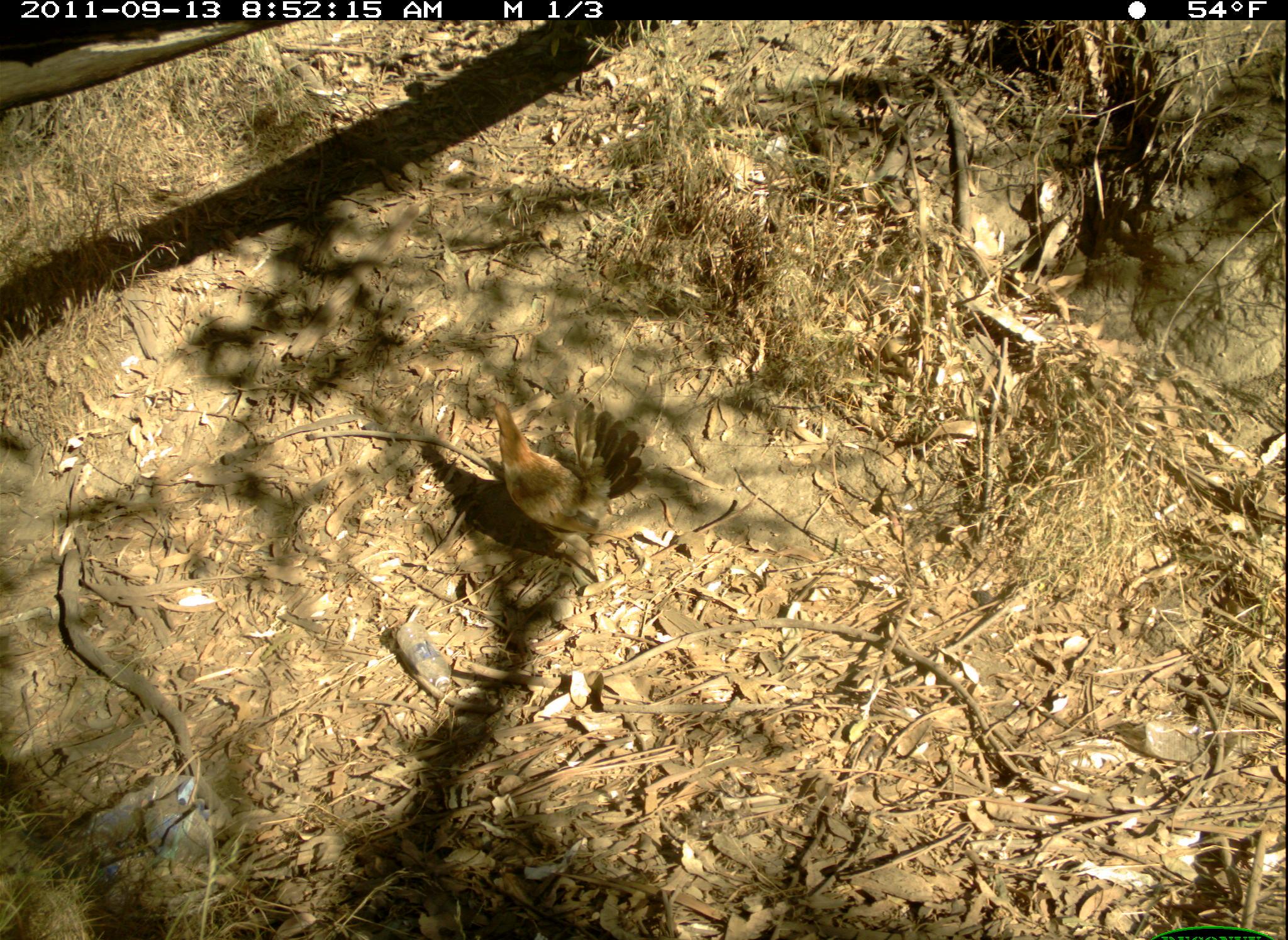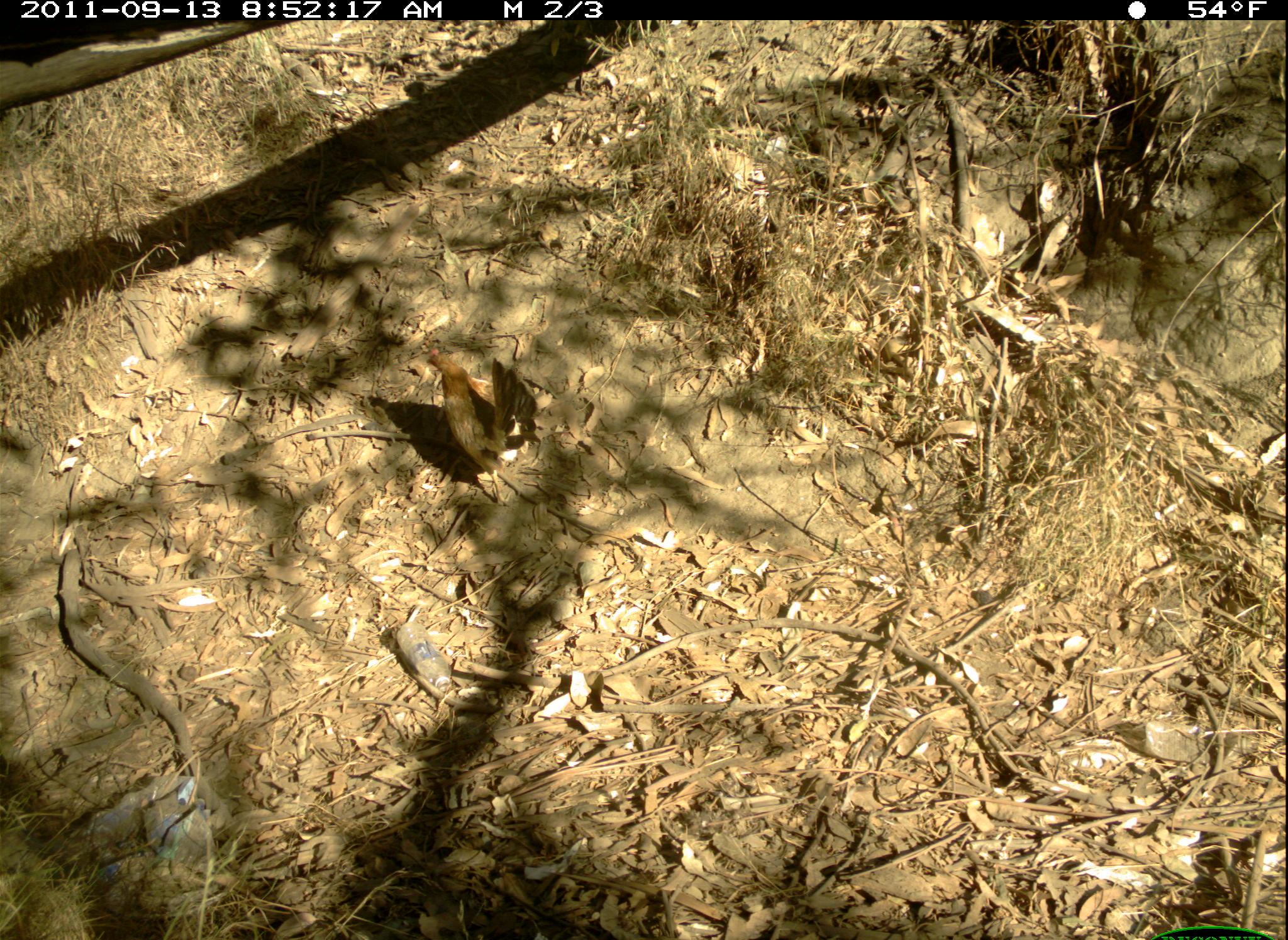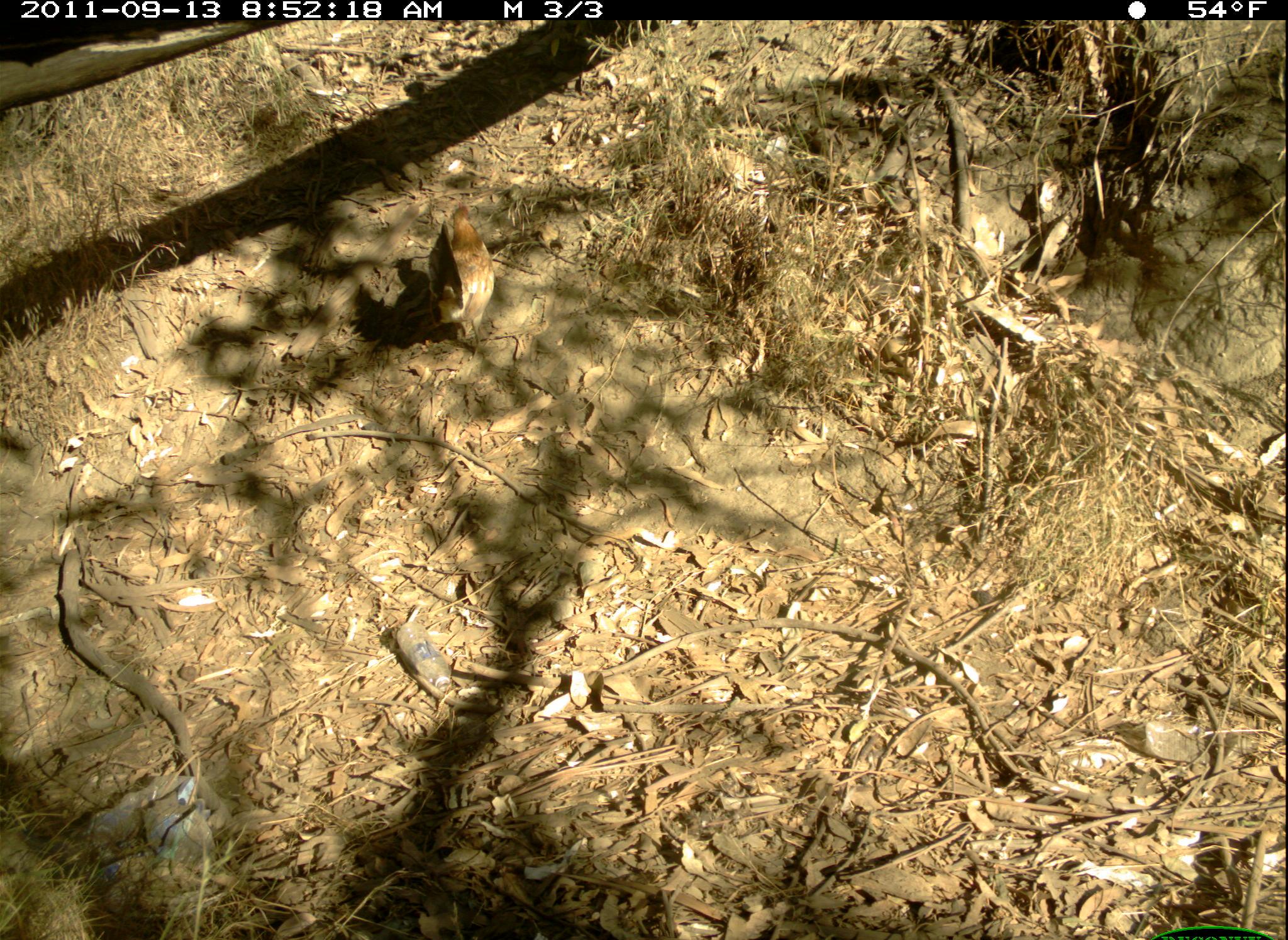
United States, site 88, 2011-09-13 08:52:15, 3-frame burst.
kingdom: Animalia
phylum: Chordata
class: Aves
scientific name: Aves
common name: bird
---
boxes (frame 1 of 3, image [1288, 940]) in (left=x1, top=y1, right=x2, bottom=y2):
bird: (left=480, top=380, right=665, bottom=567)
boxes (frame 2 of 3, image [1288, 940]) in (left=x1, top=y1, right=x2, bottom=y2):
bird: (left=402, top=338, right=554, bottom=503)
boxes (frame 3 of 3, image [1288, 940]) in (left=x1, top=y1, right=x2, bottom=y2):
bird: (left=420, top=187, right=522, bottom=343)